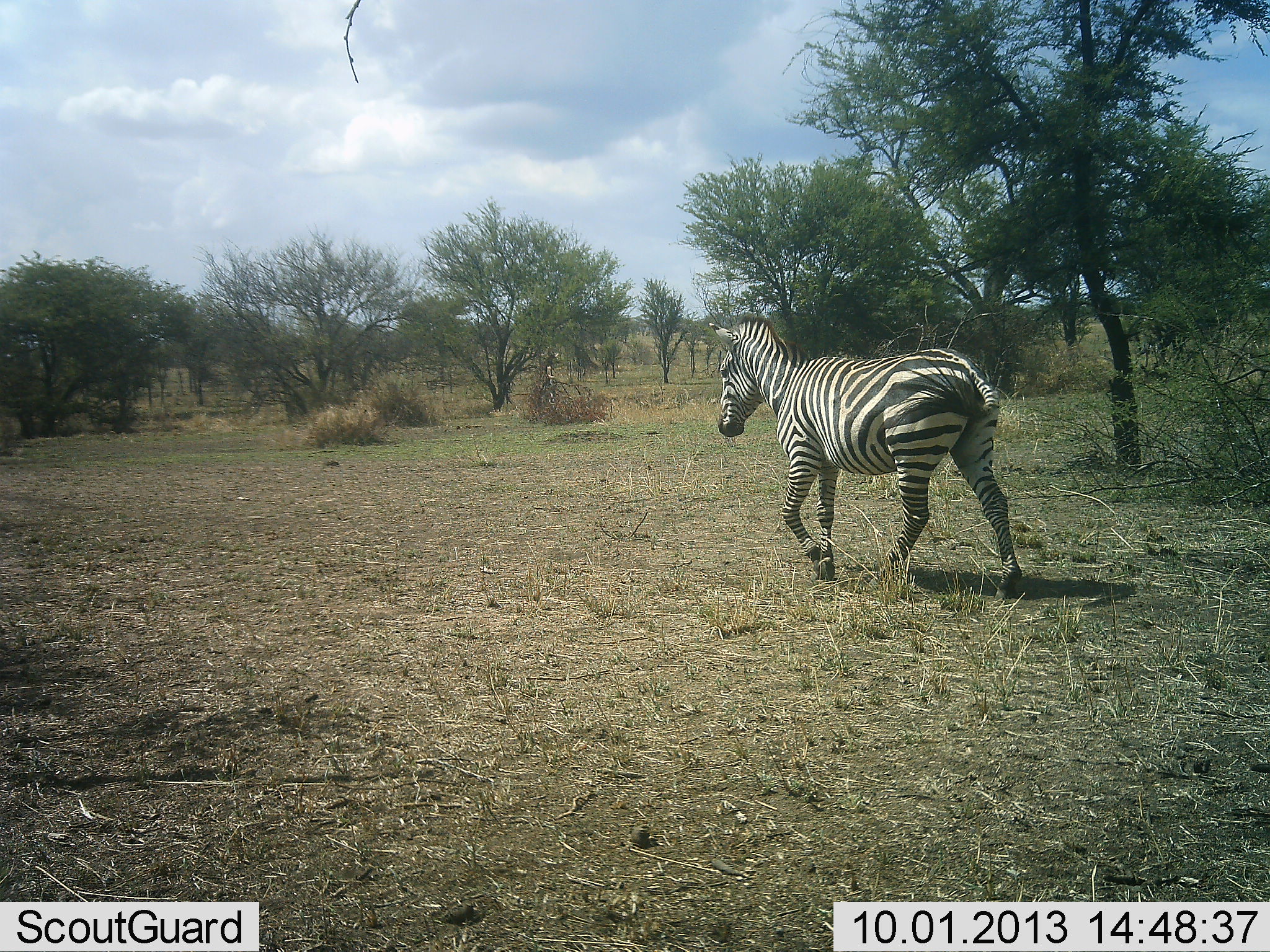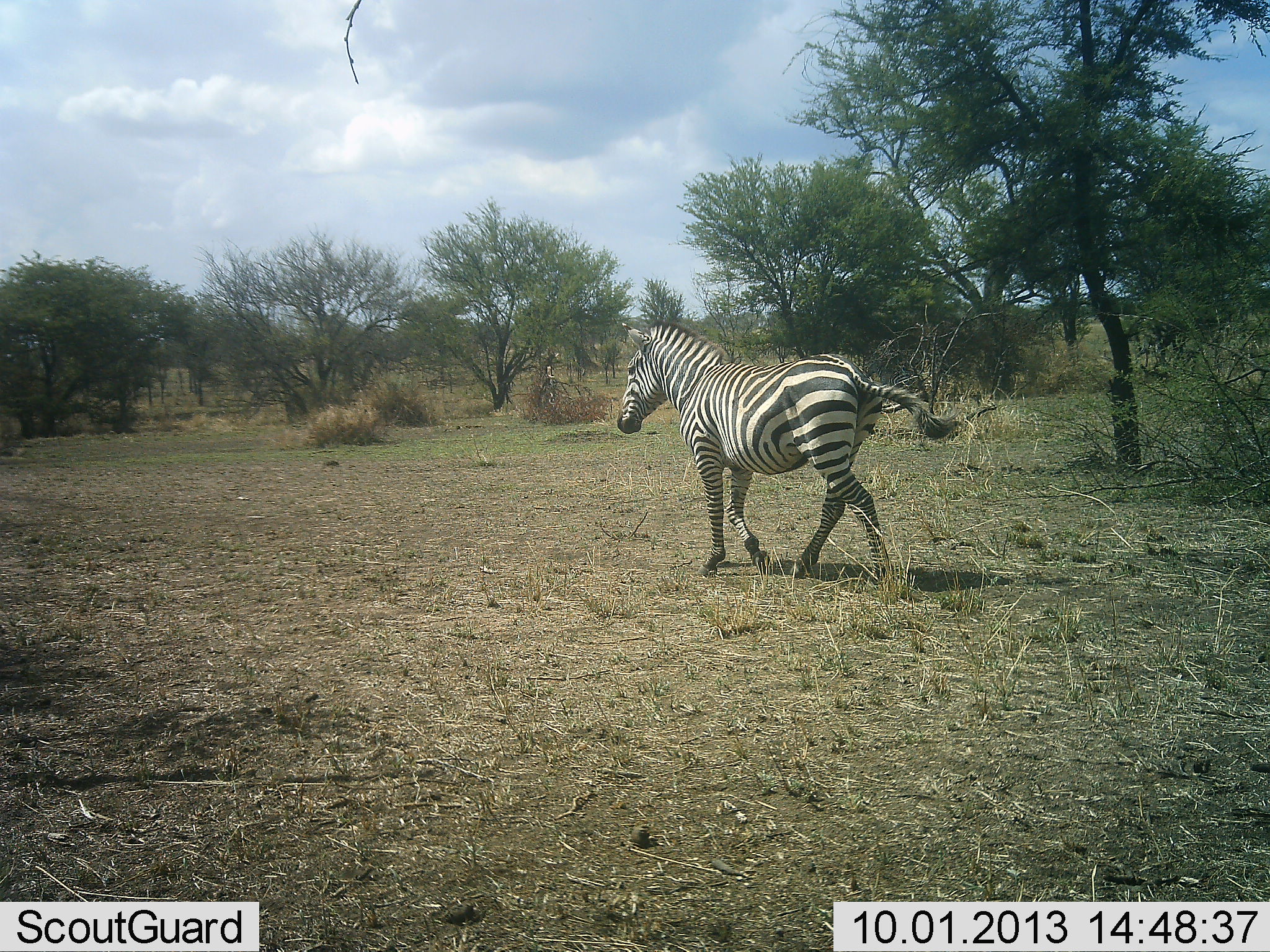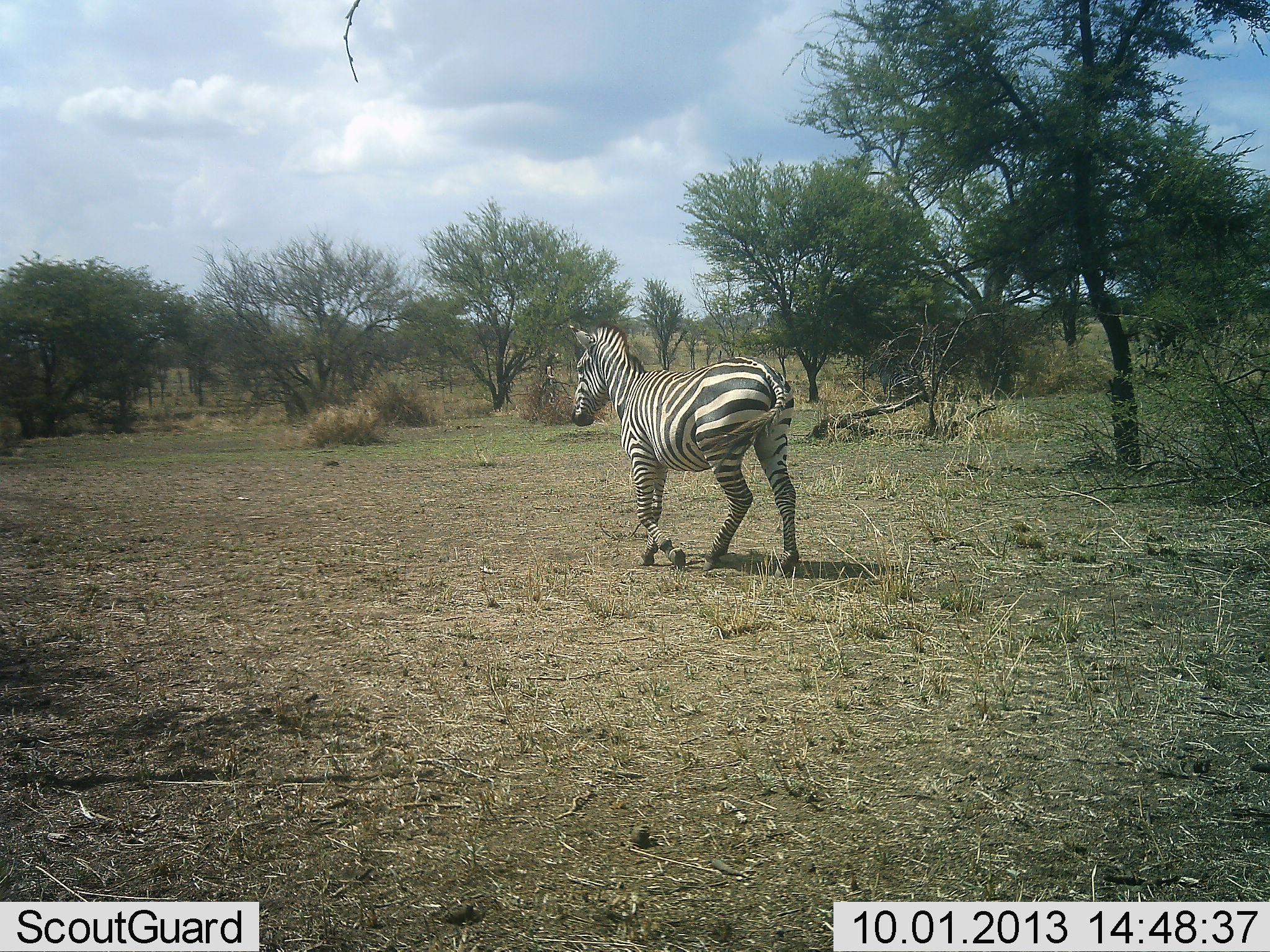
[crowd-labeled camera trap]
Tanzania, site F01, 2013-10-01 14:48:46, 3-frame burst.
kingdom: Animalia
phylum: Chordata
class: Mammalia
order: Perissodactyla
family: Equidae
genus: Equus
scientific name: Equus quagga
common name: plains zebra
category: zebra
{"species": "zebra (plains zebra) (Equus quagga)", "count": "1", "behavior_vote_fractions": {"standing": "0%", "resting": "0%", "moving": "100%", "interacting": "0%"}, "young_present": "0%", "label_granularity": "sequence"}